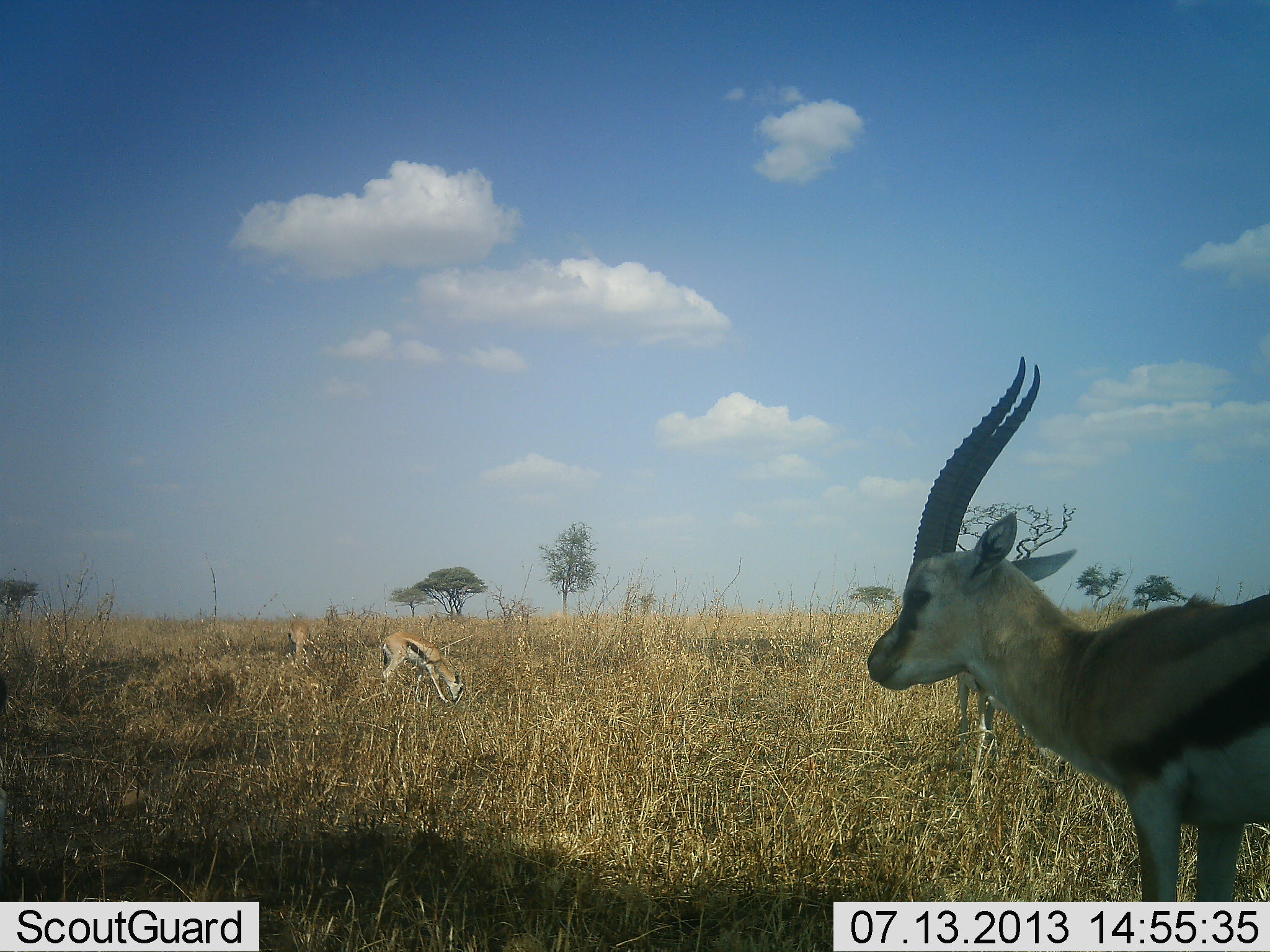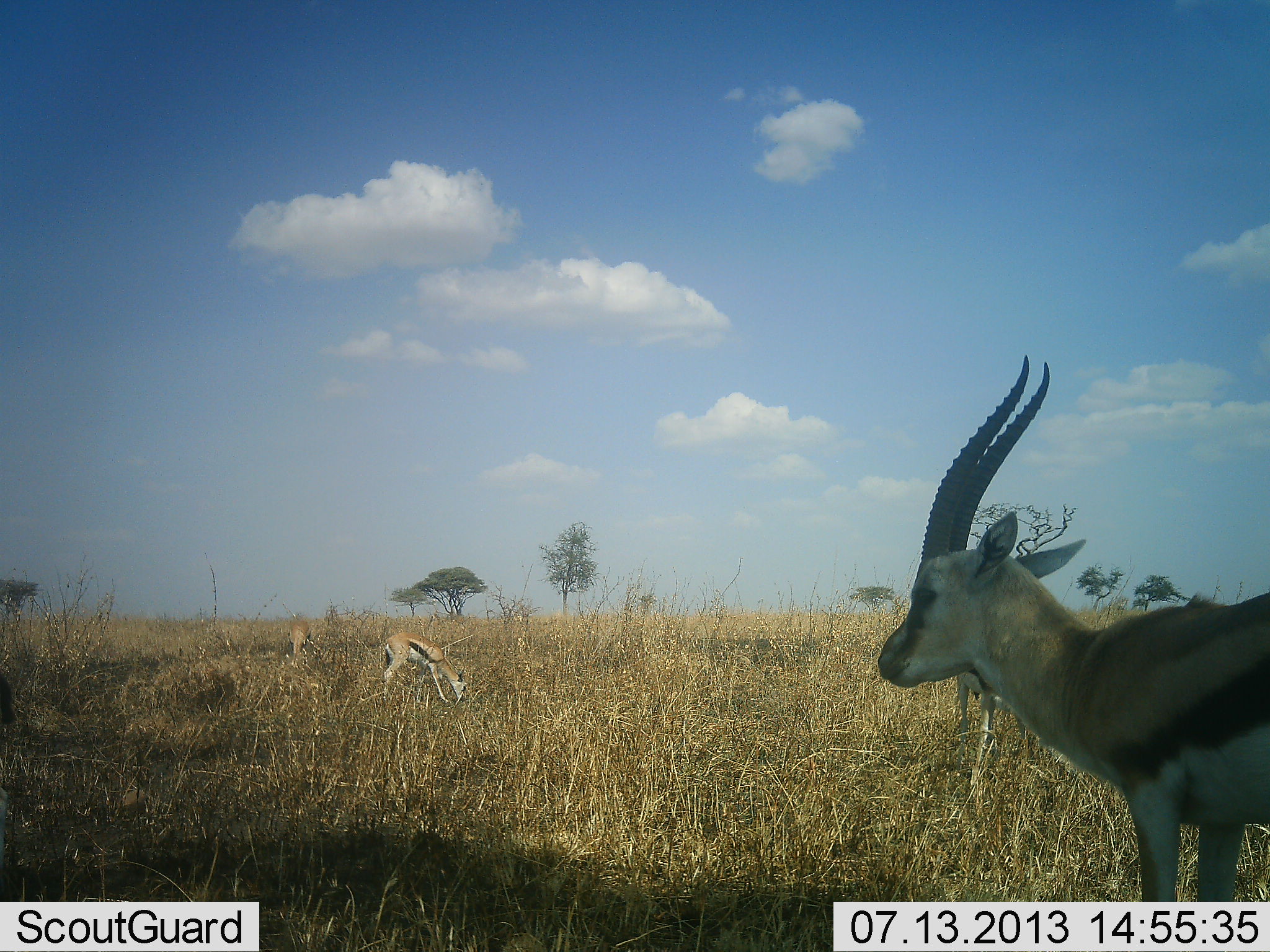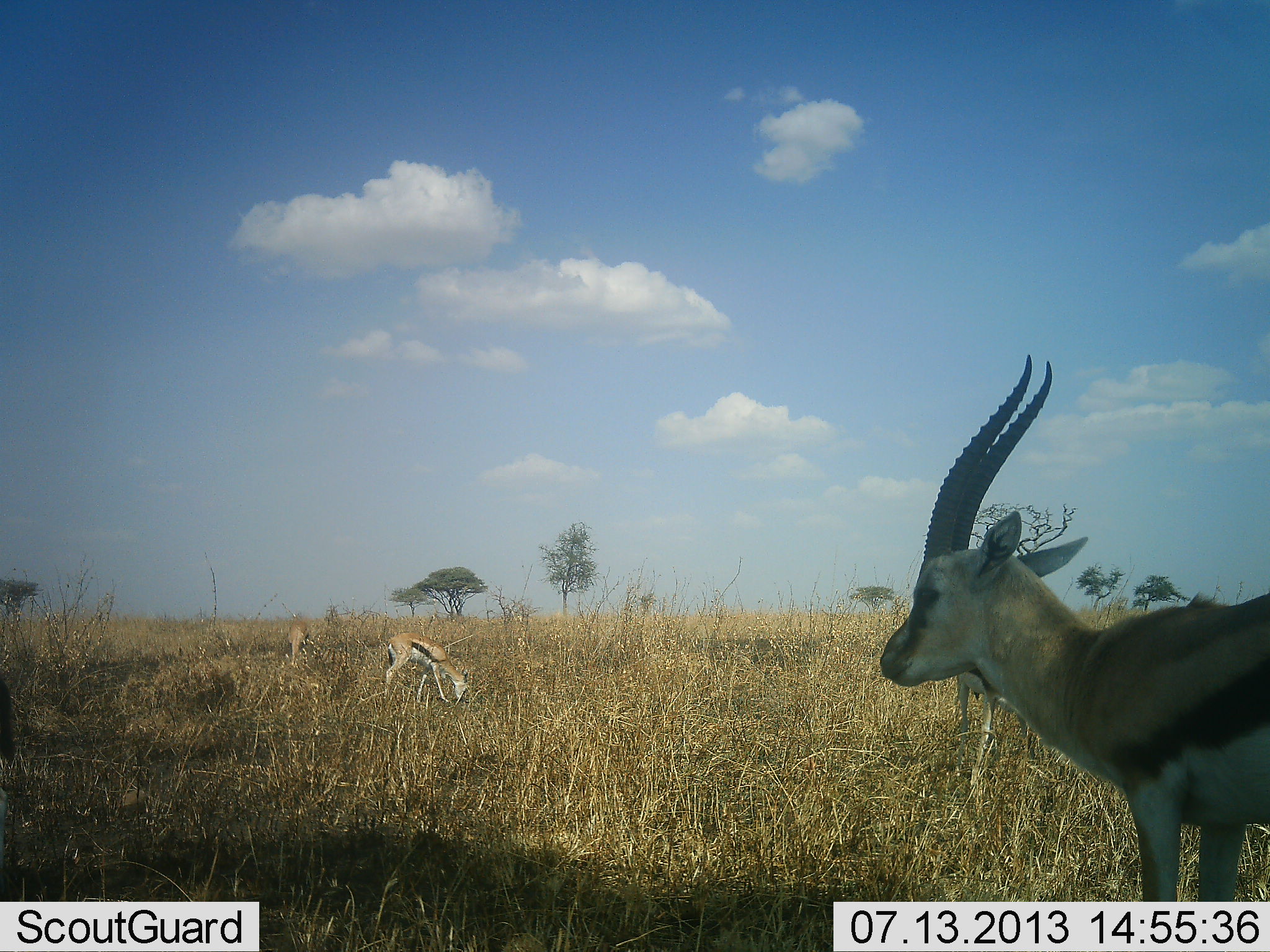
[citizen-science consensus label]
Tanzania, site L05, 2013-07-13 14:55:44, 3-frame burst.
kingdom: Animalia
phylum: Chordata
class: Mammalia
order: Artiodactyla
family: Bovidae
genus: Eudorcas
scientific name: Eudorcas thomsonii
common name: thomson's gazelle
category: gazellethomsons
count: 4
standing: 80%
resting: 0%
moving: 10%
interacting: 0%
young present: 10%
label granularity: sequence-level